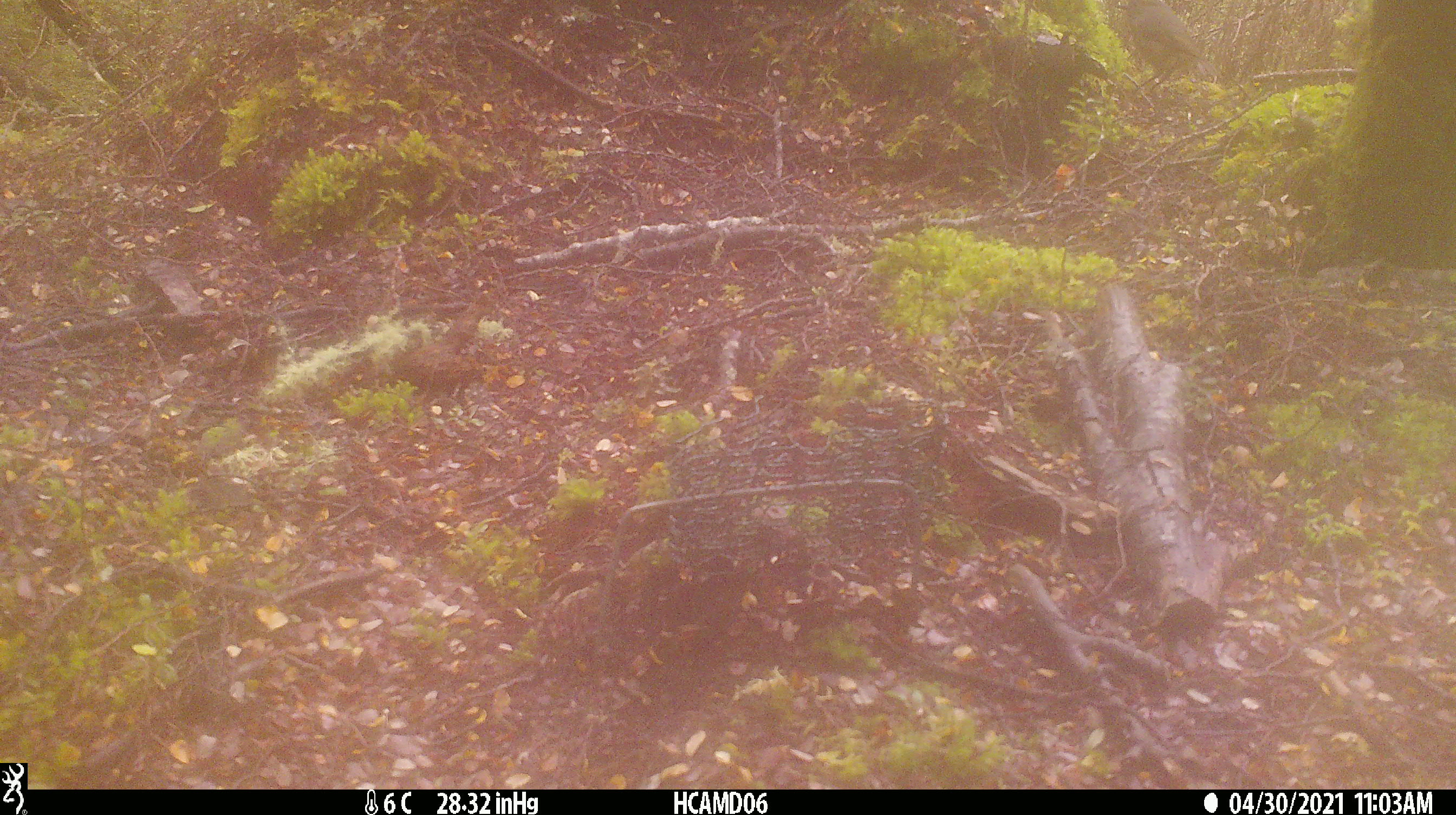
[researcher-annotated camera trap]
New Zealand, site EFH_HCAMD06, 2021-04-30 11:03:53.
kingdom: Animalia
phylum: Chordata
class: Aves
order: Passeriformes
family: Petroicidae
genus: Petroica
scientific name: Petroica australis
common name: new zealand robin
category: robin